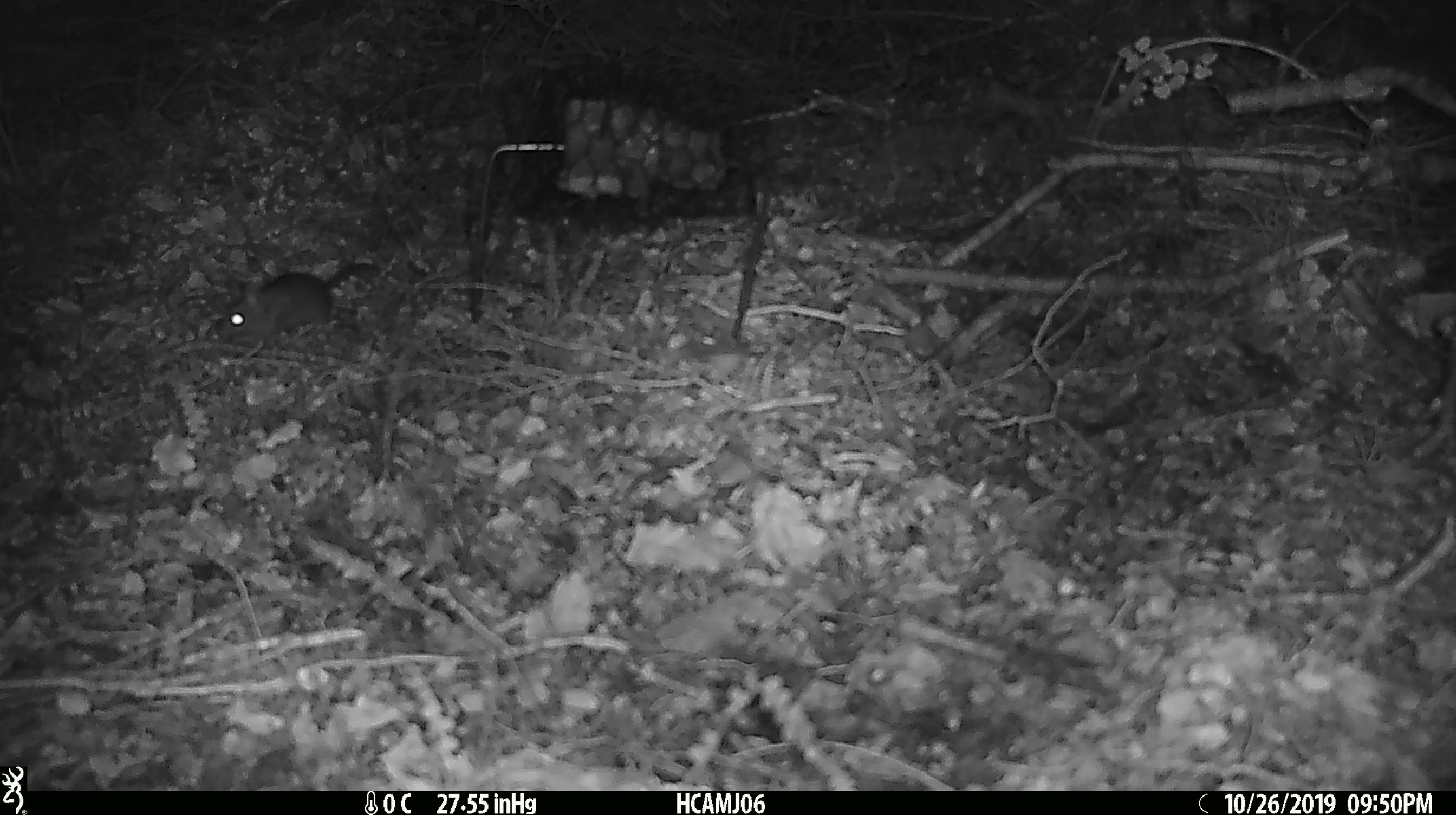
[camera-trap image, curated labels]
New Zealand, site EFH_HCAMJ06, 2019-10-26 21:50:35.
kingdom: Animalia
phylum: Chordata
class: Mammalia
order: Rodentia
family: Muridae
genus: Mus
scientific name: Mus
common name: mouse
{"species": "mouse (Mus)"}